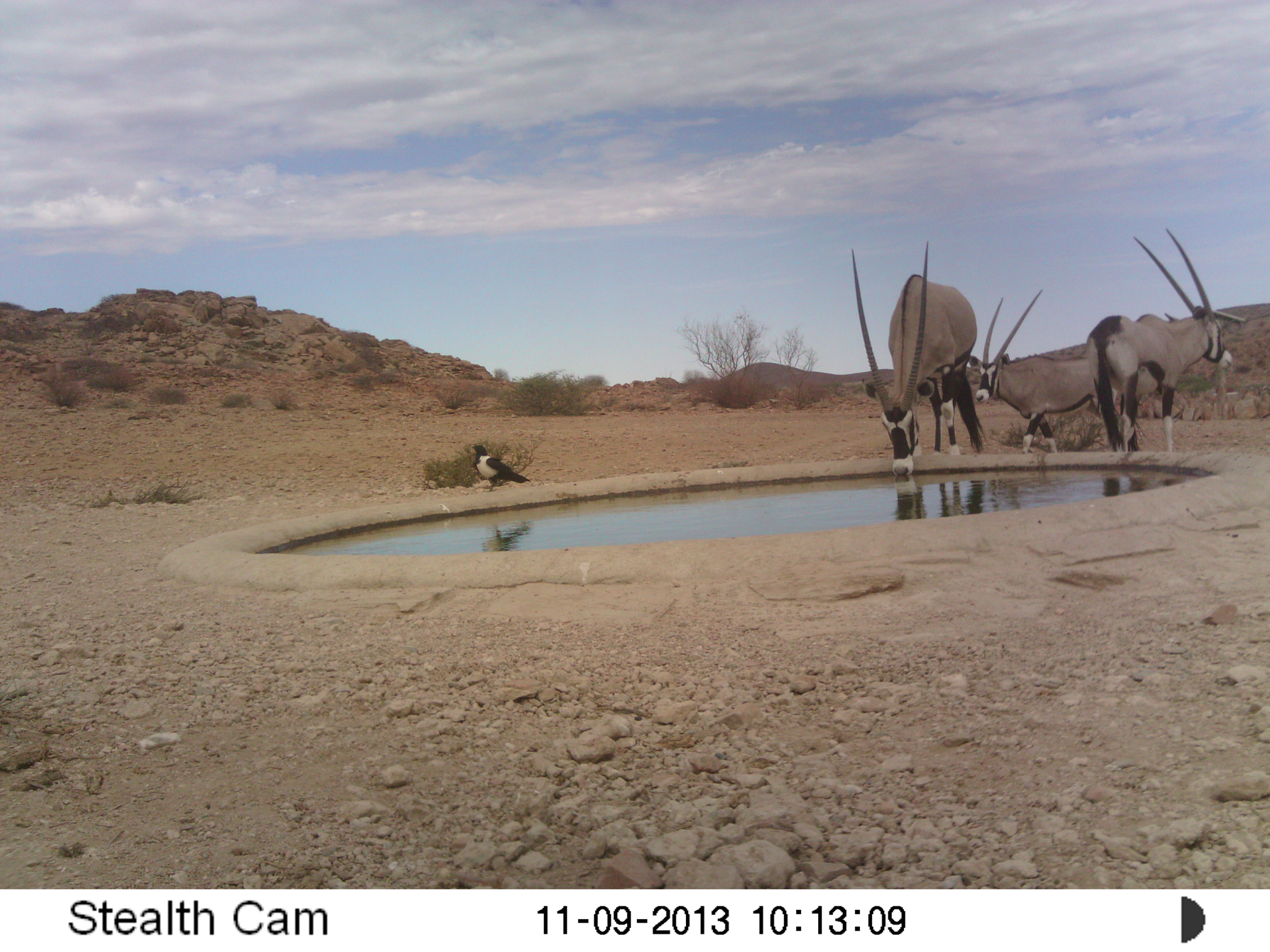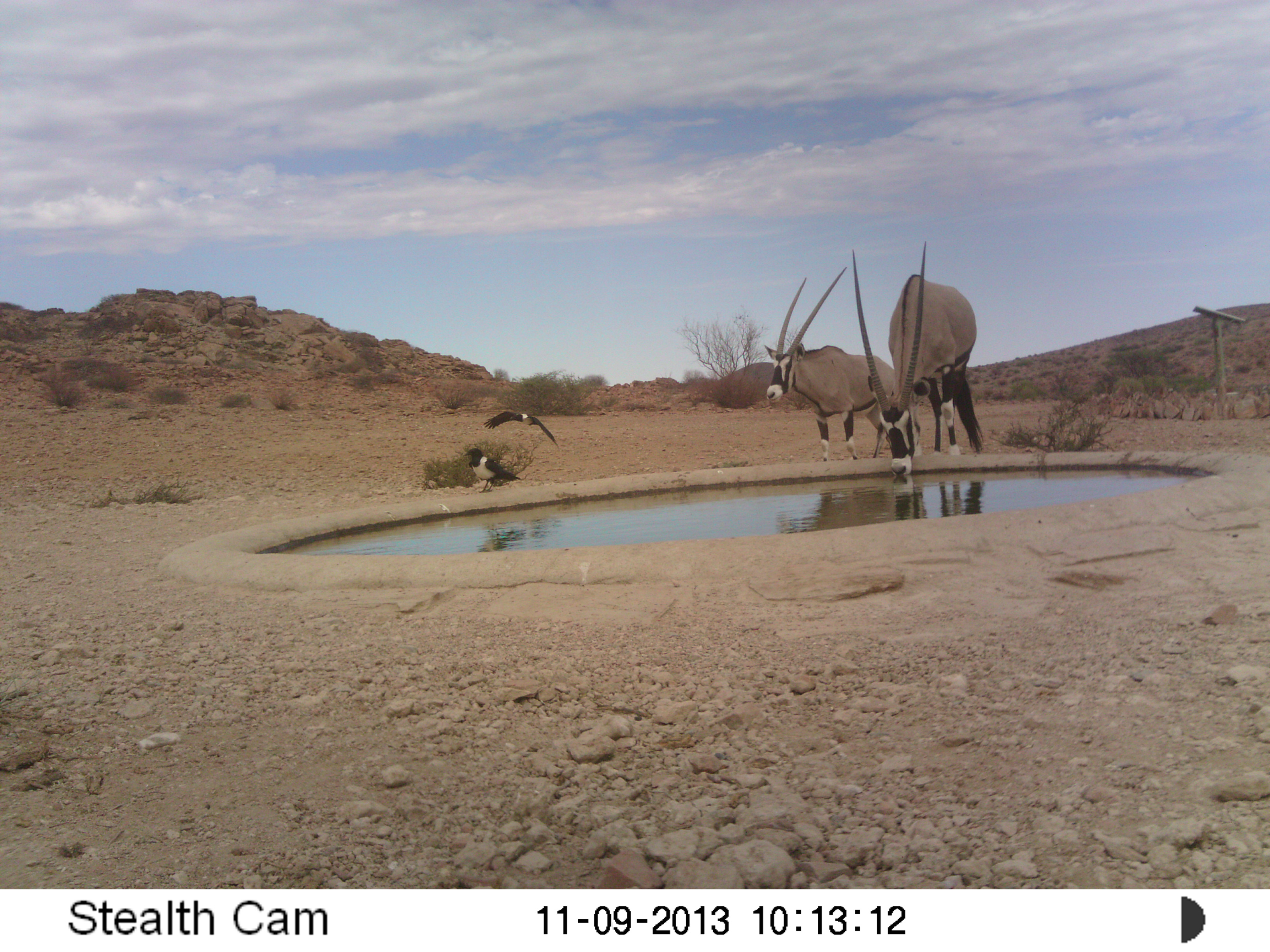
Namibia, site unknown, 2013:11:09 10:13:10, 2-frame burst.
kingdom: Animalia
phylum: Chordata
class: Mammalia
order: Artiodactyla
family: Bovidae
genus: Oryx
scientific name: Oryx gazella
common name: gemsbok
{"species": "Oryx gazella (gemsbok)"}